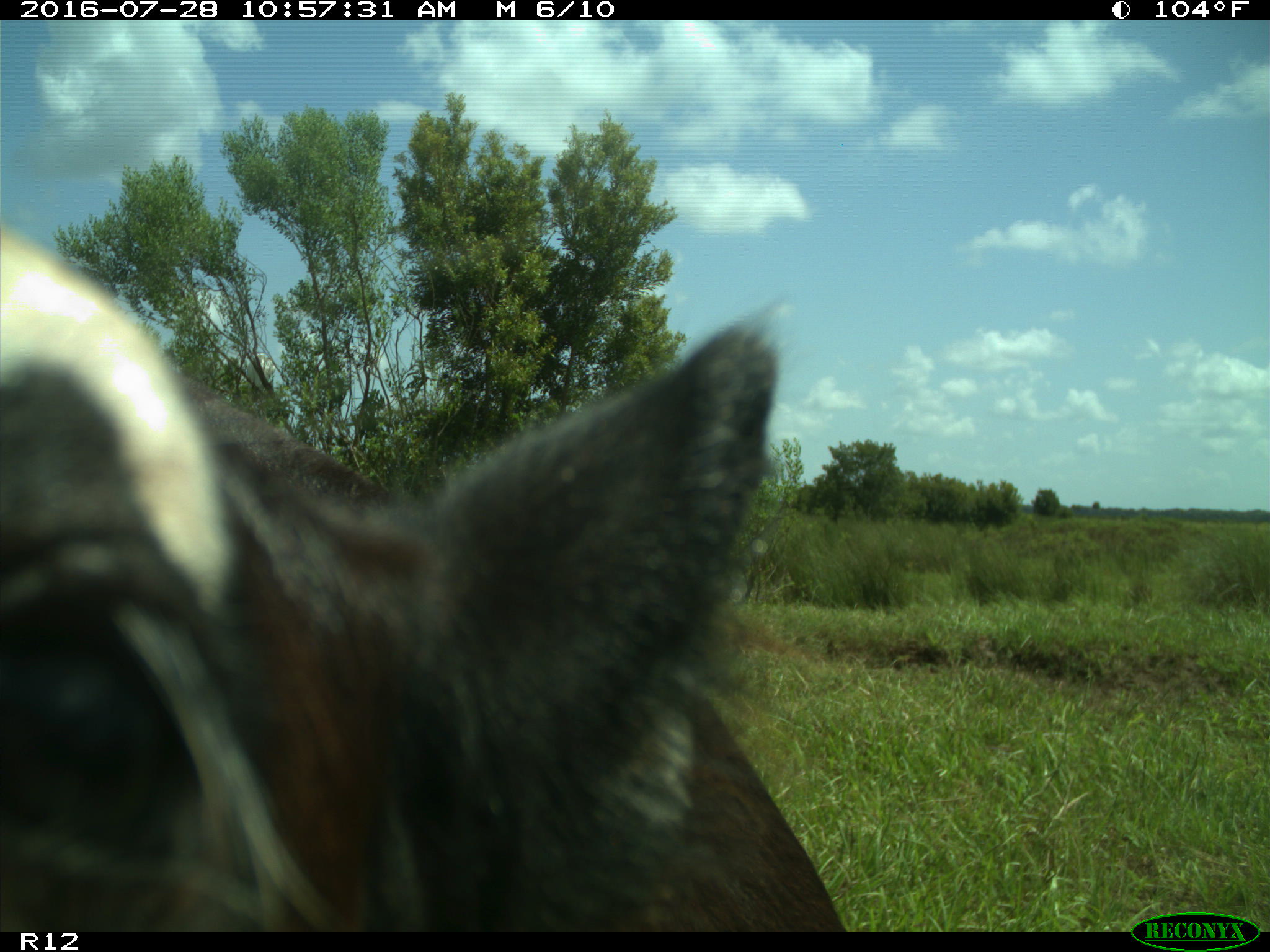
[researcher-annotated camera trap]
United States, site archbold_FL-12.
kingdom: Animalia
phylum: Chordata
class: Mammalia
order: Artiodactyla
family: Bovidae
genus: Bos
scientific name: Bos taurus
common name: domestic cow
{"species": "Bos taurus (domestic cow)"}